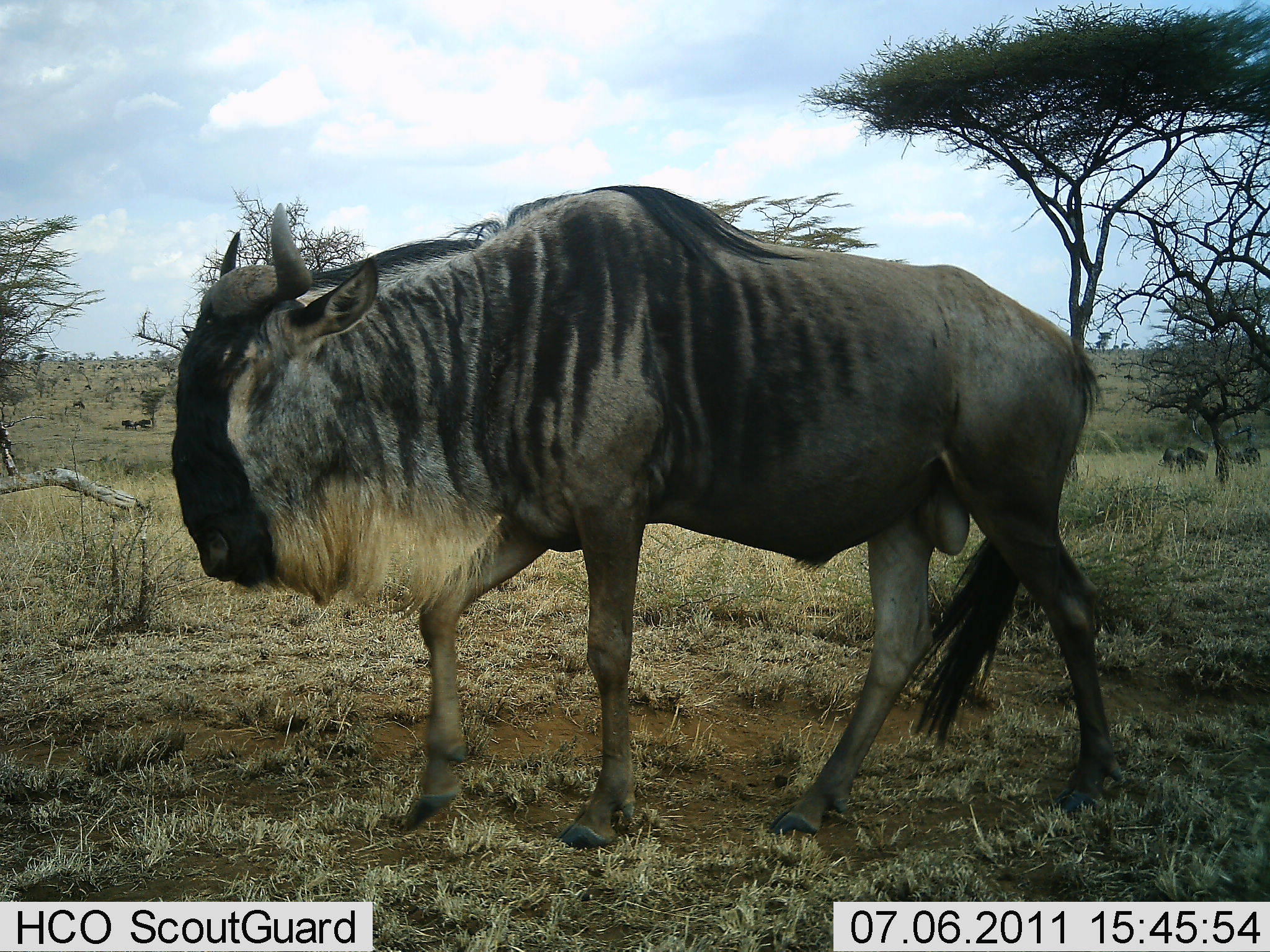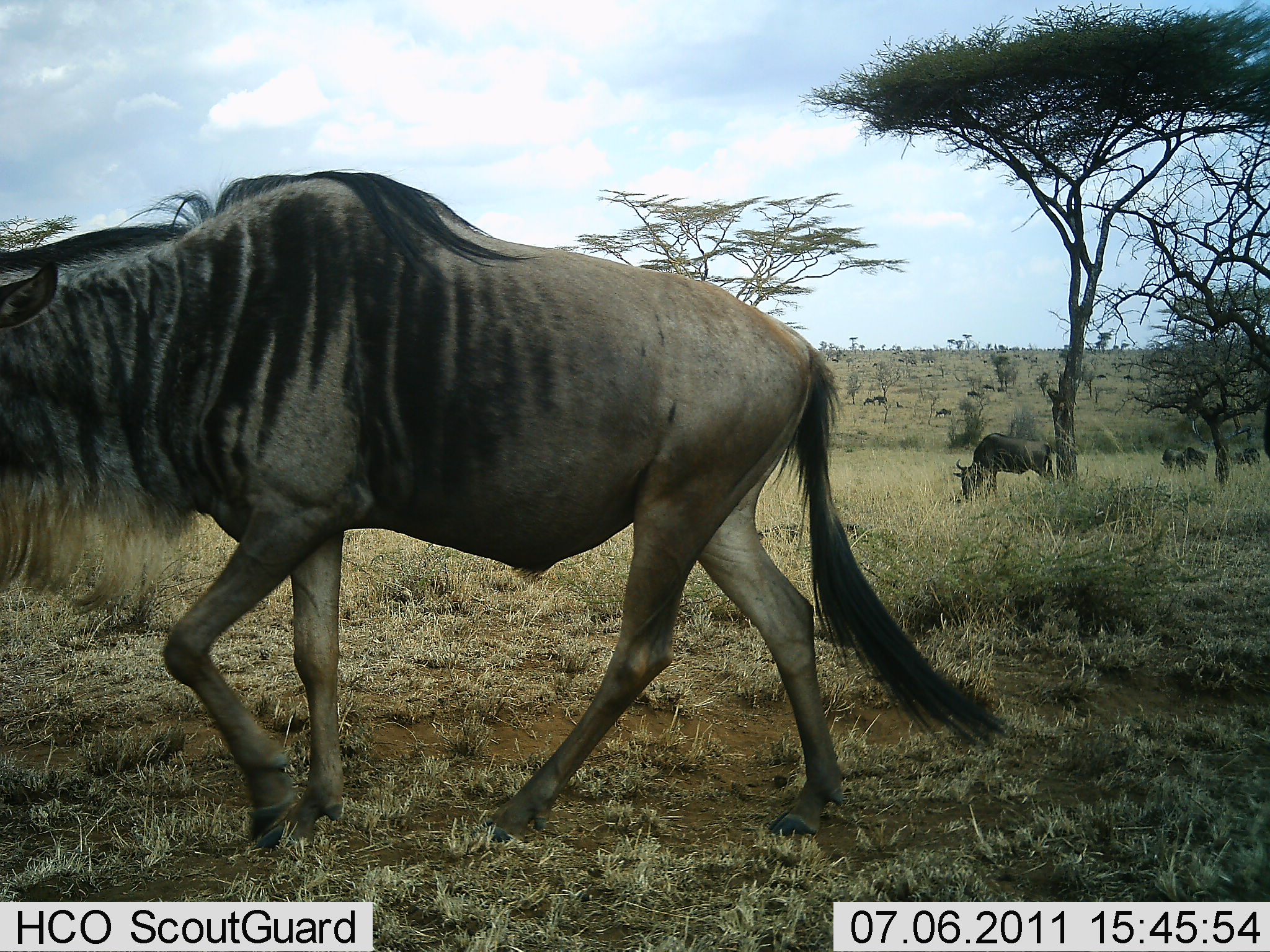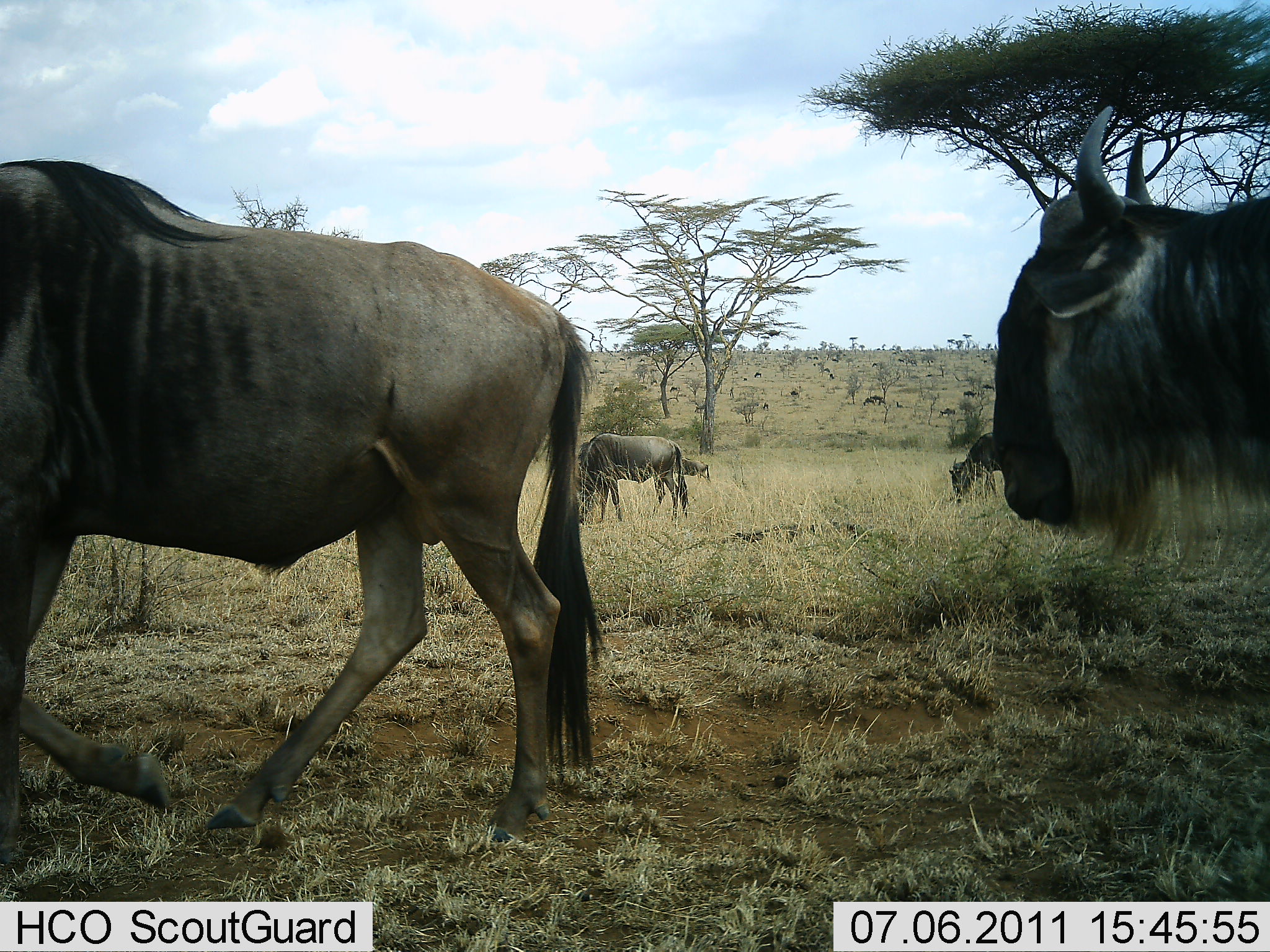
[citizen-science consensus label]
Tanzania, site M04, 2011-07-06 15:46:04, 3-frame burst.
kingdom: Animalia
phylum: Chordata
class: Mammalia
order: Artiodactyla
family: Bovidae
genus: Connochaetes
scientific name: Connochaetes taurinus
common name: blue wildebeest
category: wildebeest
Wildebeest (blue wildebeest) (Connochaetes taurinus), count 5. Behavior (volunteer vote fractions): standing 9%, resting 0%, moving 73%, interacting 0%. Young present (vote fraction): 0%. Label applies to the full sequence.